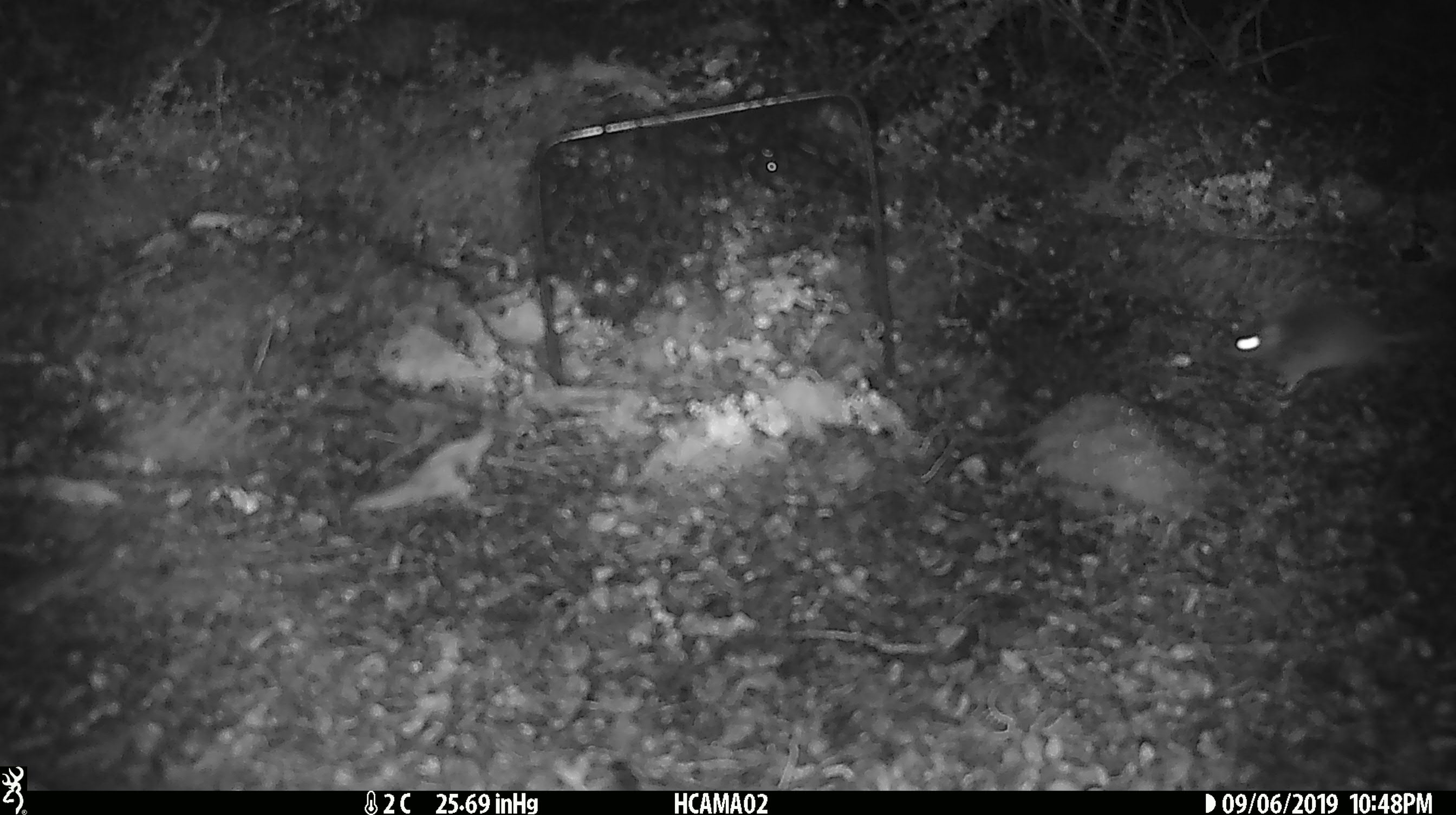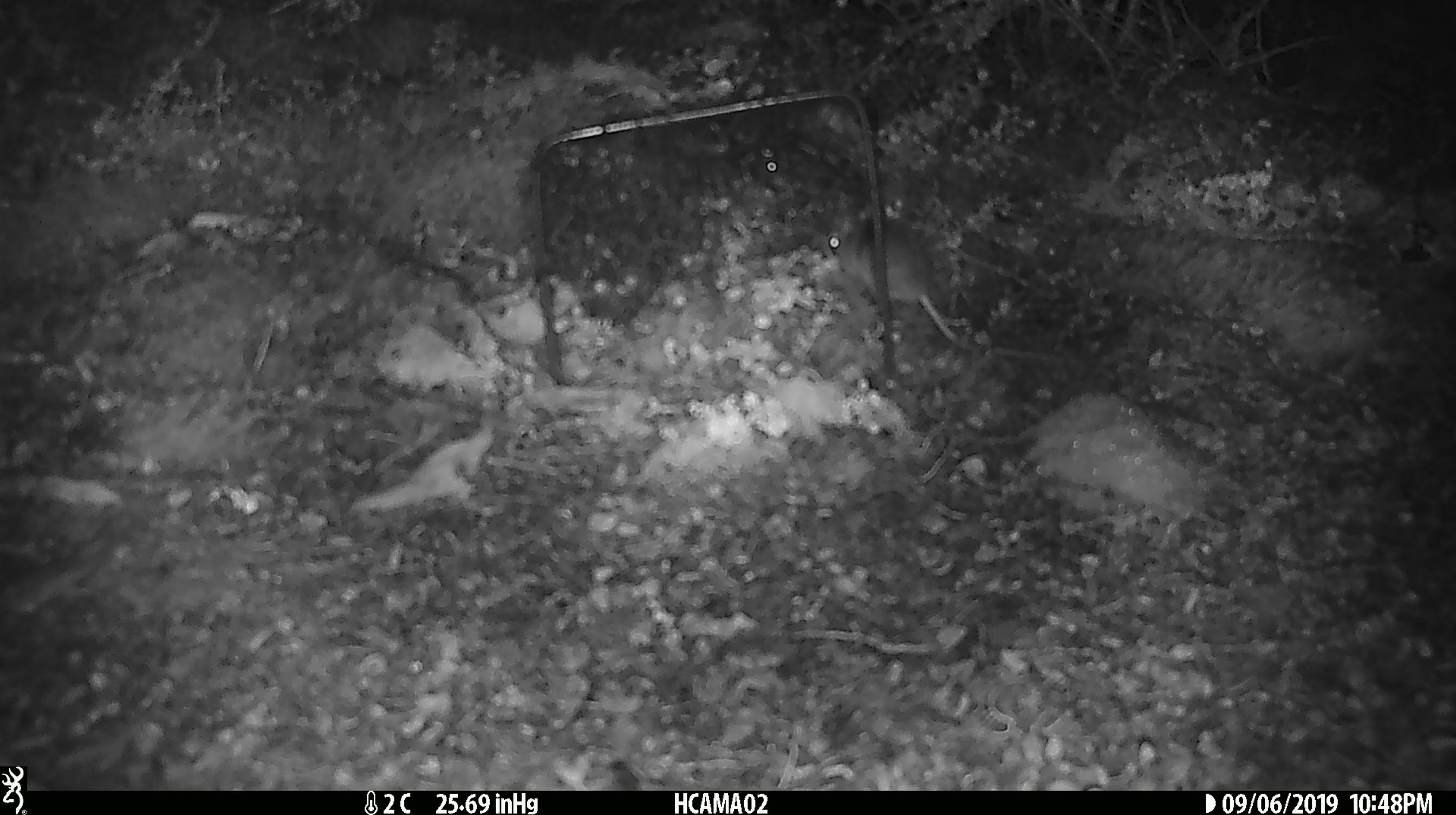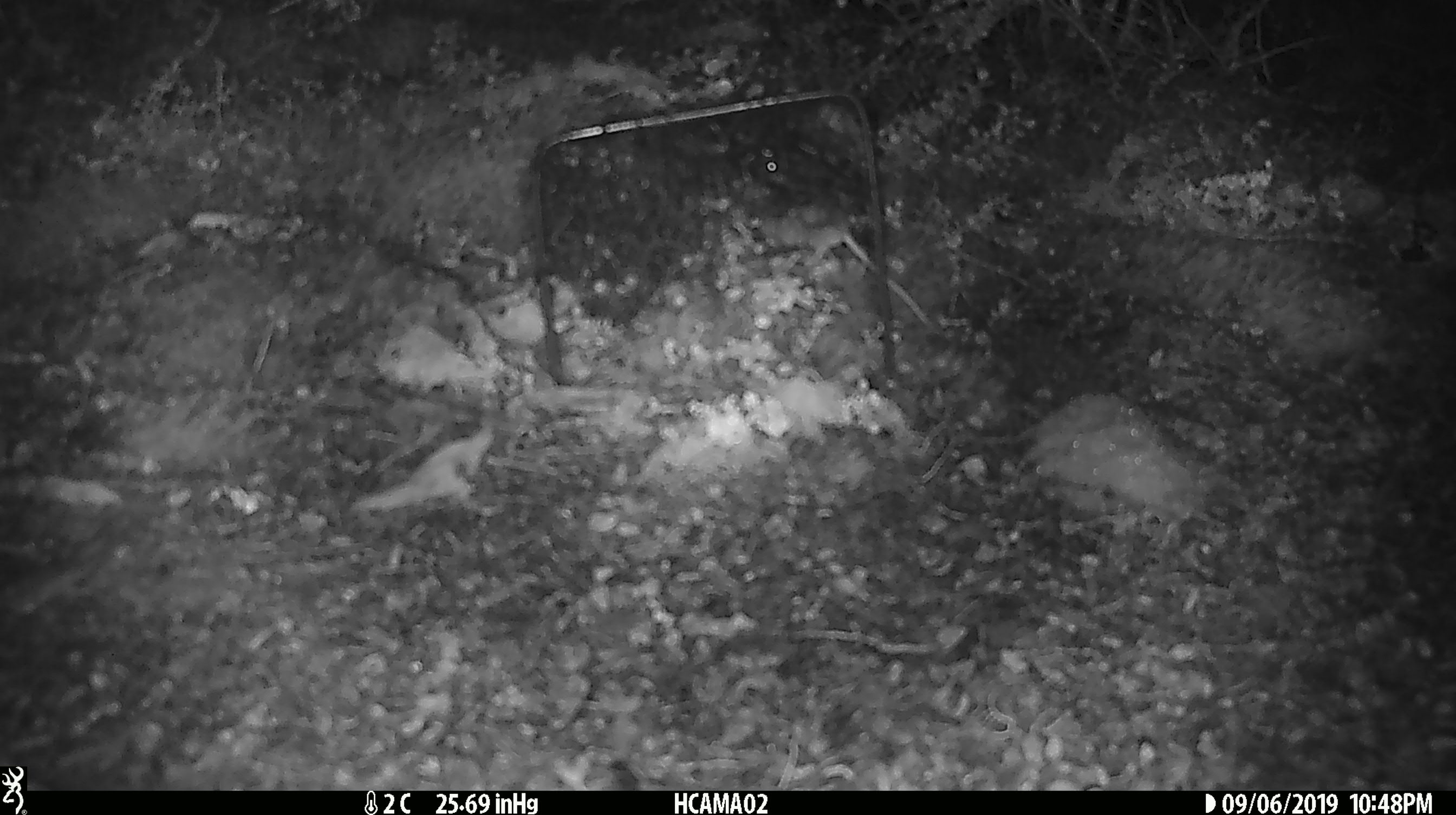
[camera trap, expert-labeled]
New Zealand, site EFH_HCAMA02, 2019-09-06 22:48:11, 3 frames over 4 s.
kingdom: Animalia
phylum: Chordata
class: Mammalia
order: Rodentia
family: Muridae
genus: Mus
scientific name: Mus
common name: mouse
Mouse (Mus).